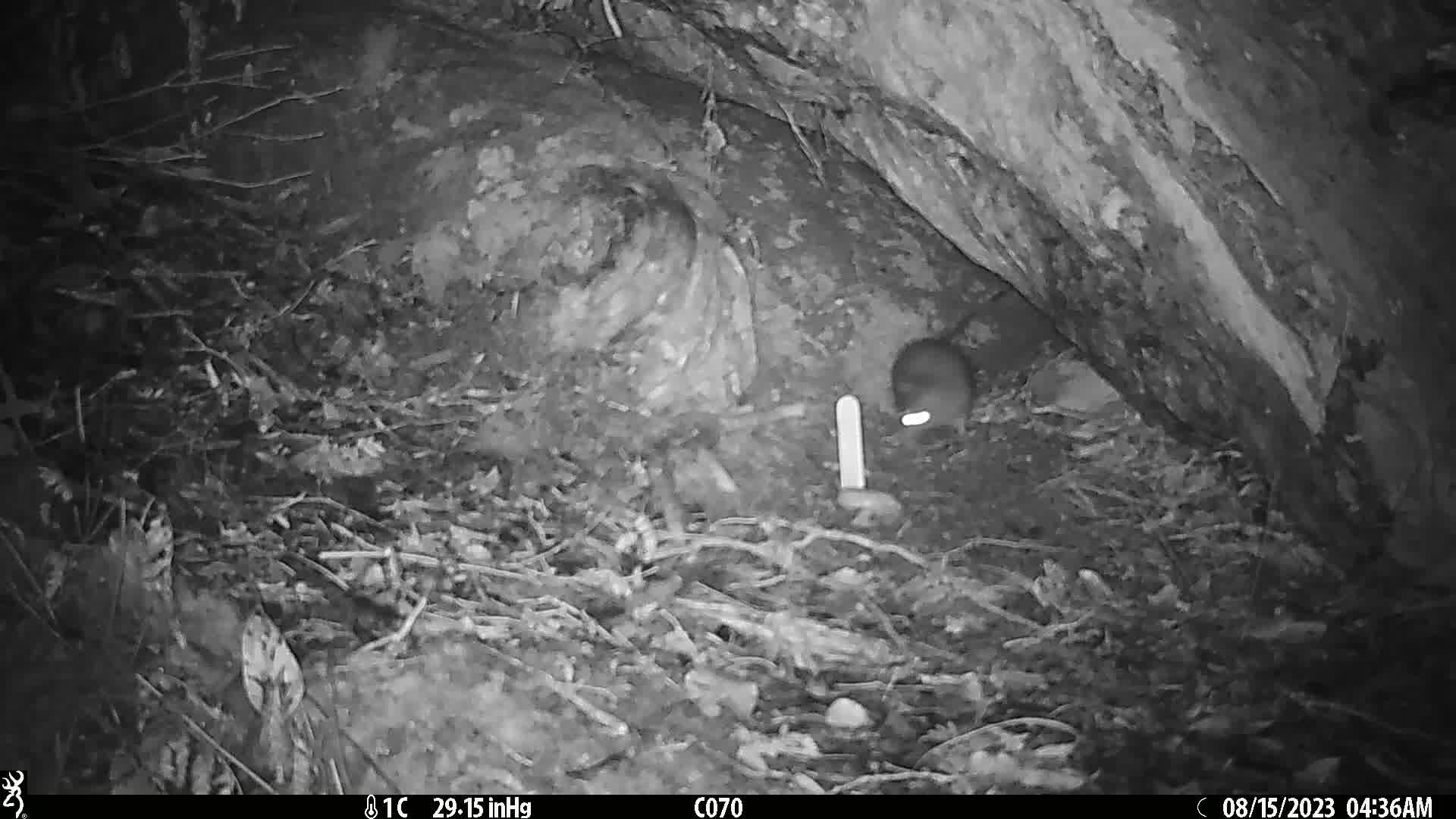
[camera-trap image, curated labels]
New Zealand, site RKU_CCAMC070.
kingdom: Animalia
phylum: Chordata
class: Mammalia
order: Rodentia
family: Muridae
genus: Rattus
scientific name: Rattus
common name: rat